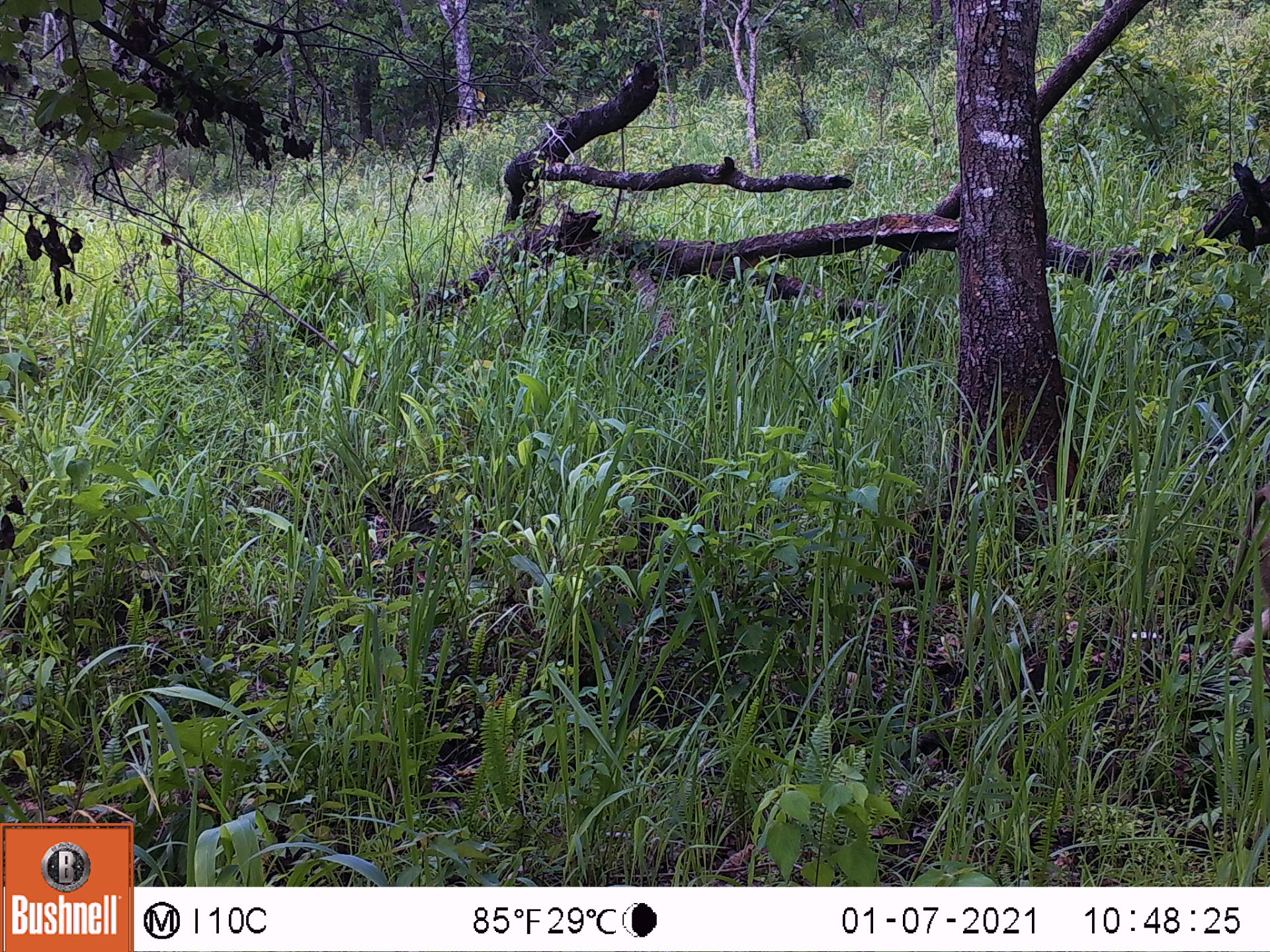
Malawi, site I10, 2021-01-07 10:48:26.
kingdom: Animalia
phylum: Chordata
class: Mammalia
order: Primates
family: Cercopithecidae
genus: Papio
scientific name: Papio cynocephalus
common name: yellow baboon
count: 1